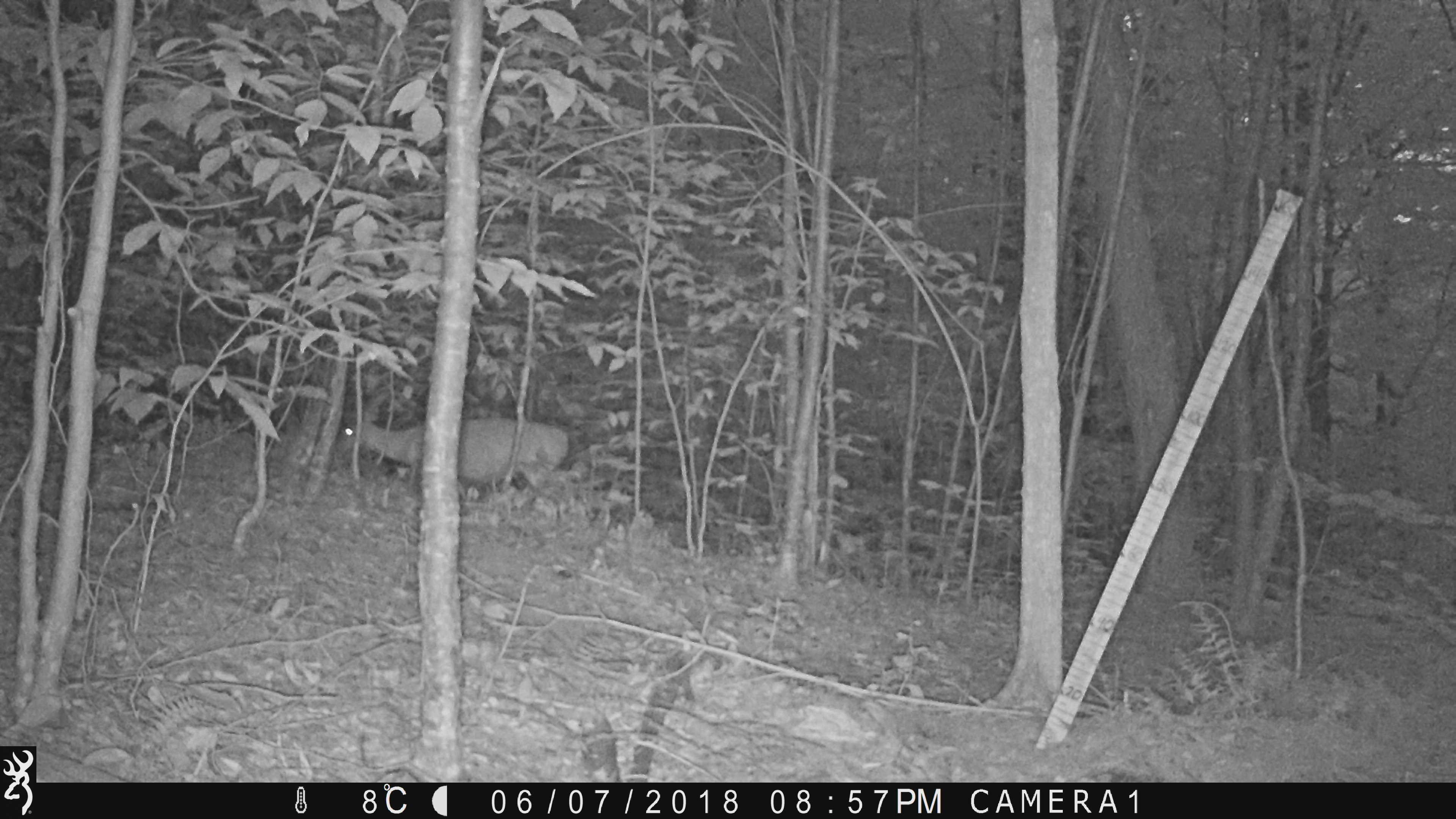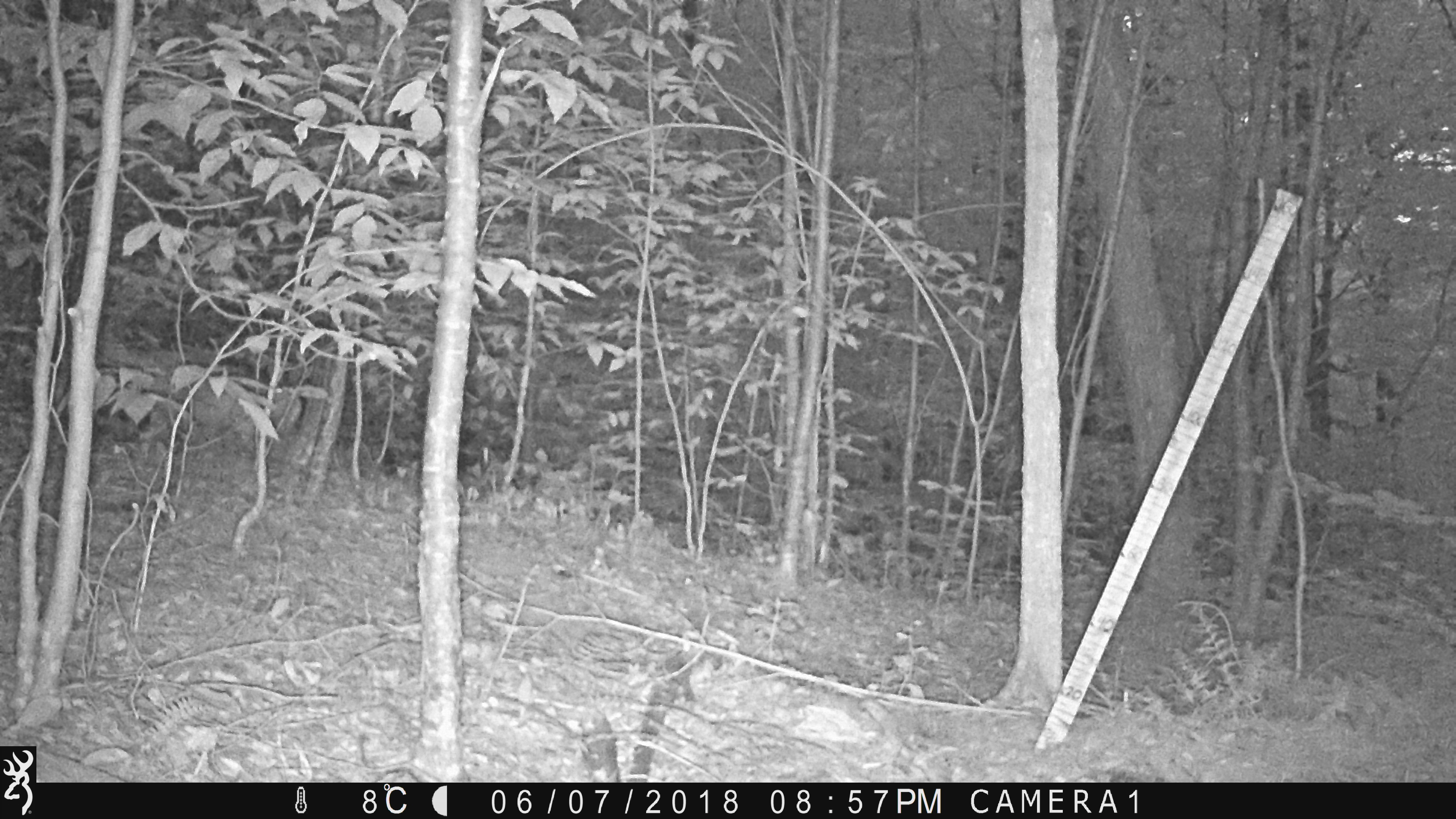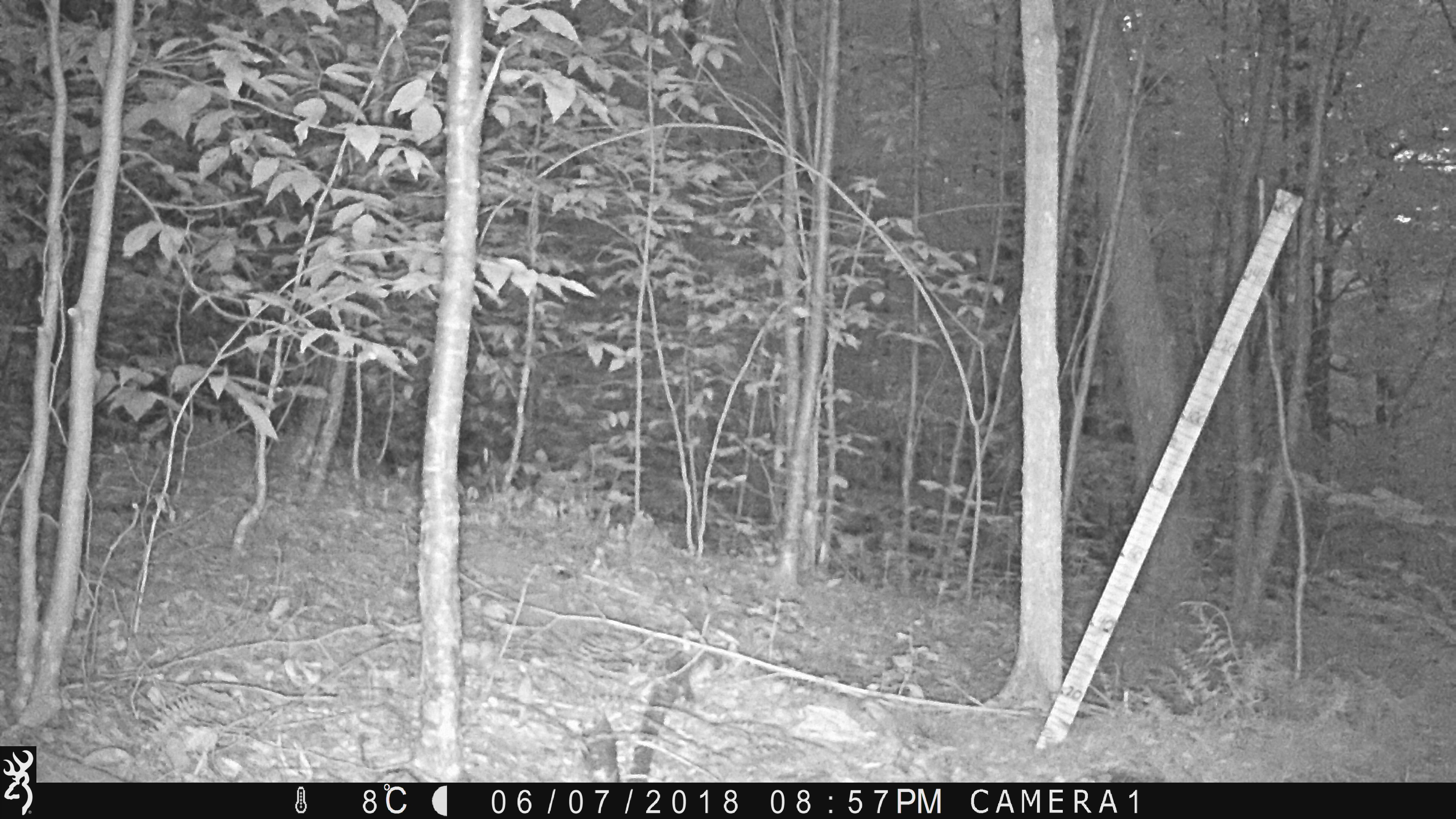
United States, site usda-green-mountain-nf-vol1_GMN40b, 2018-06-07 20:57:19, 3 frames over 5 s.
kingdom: Animalia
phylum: Chordata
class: Mammalia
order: Artiodactyla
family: Cervidae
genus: Odocoileus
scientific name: Odocoileus virginianus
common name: white-tailed deer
White-tailed deer (Odocoileus virginianus).